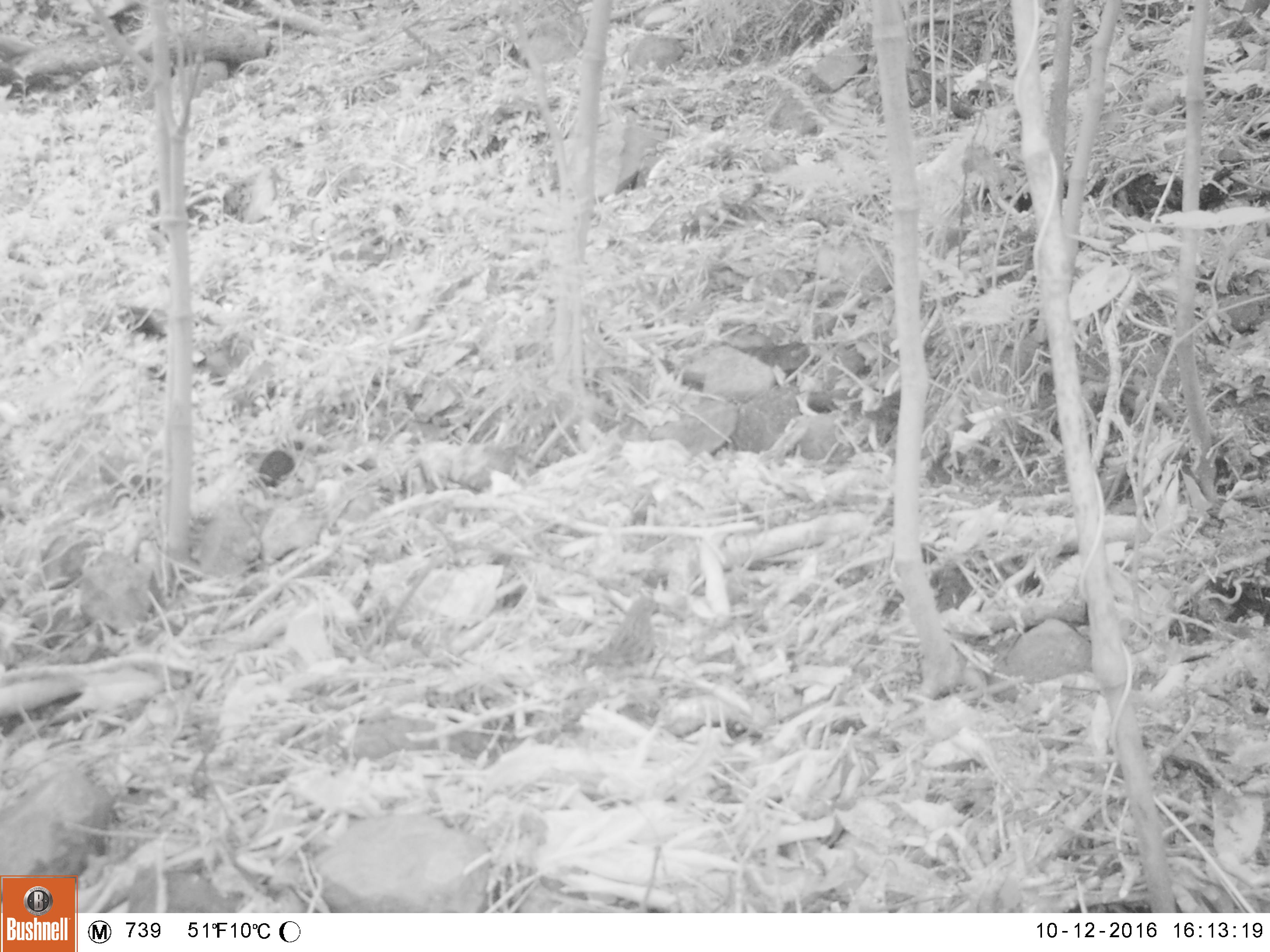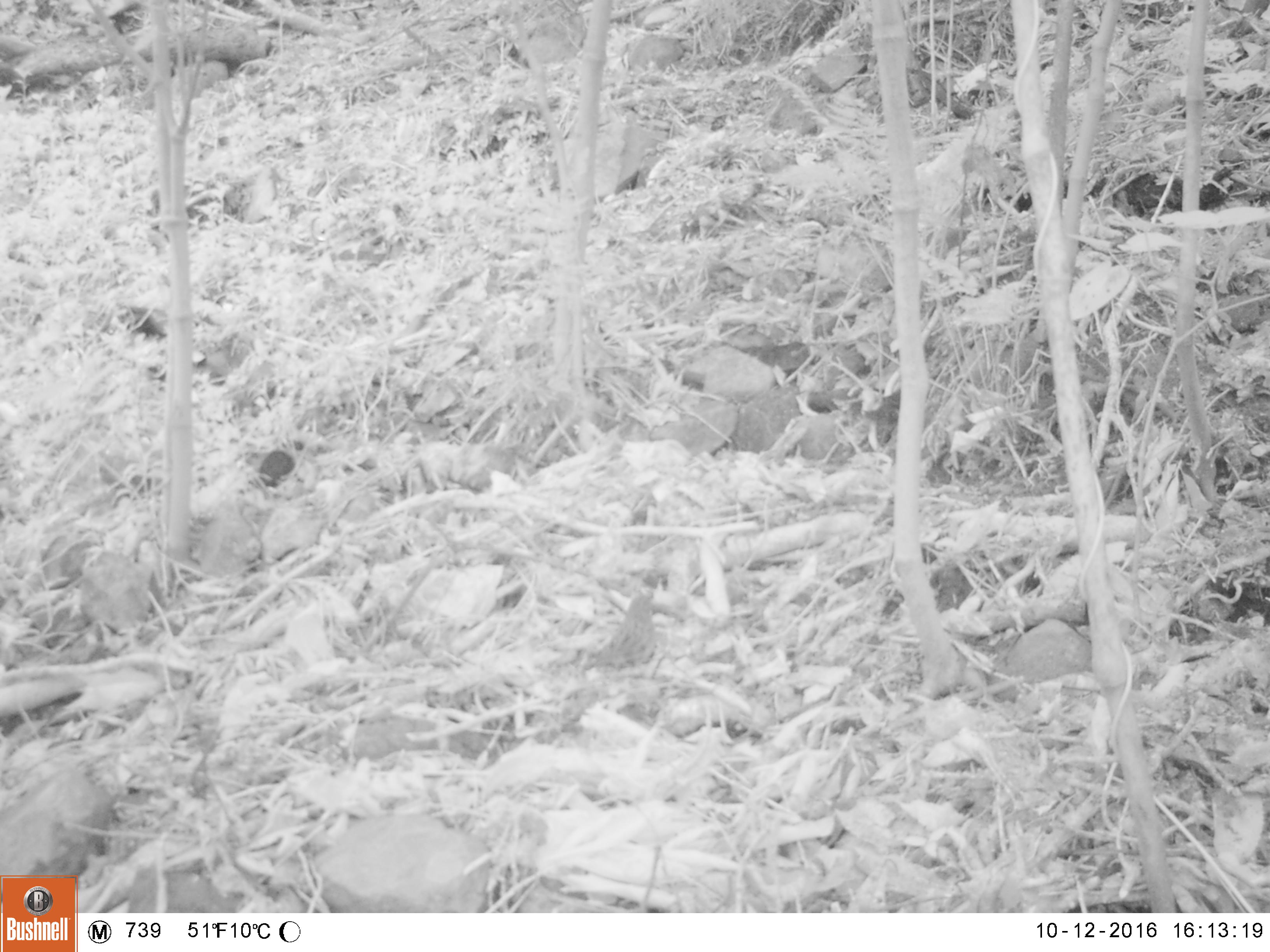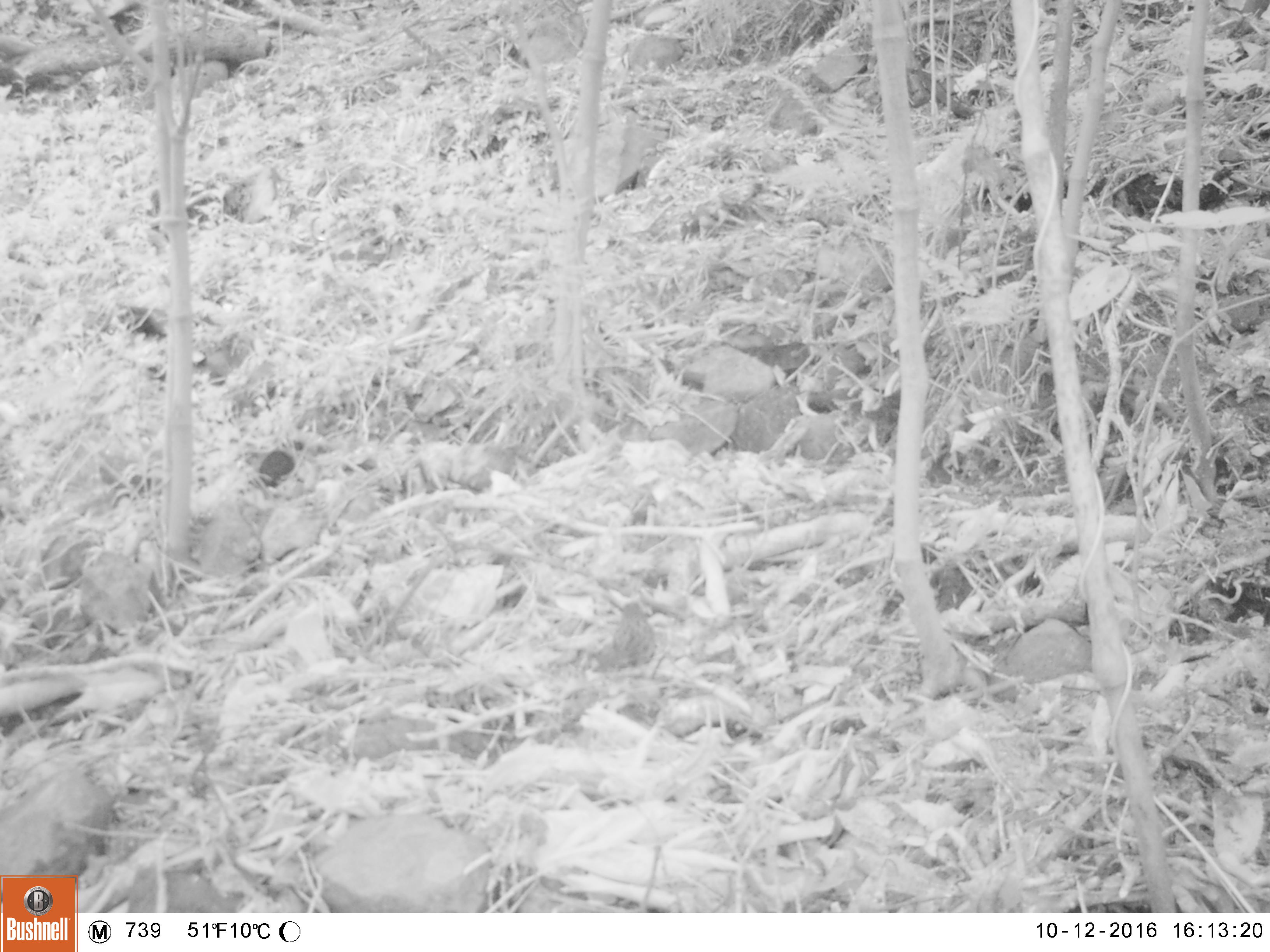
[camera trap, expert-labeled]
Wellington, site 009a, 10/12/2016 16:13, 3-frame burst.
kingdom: Animalia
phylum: Chordata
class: Aves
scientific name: Aves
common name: bird